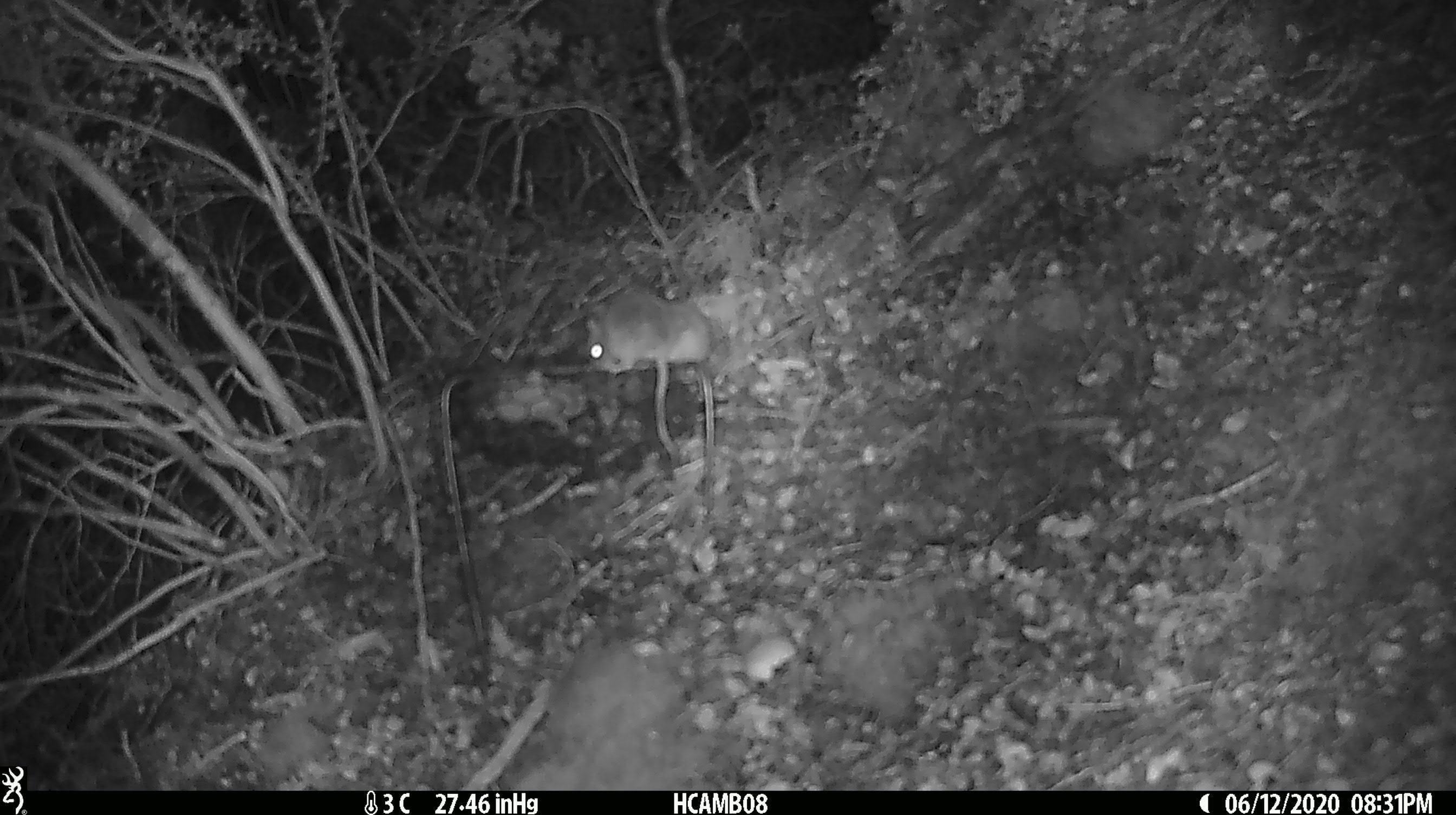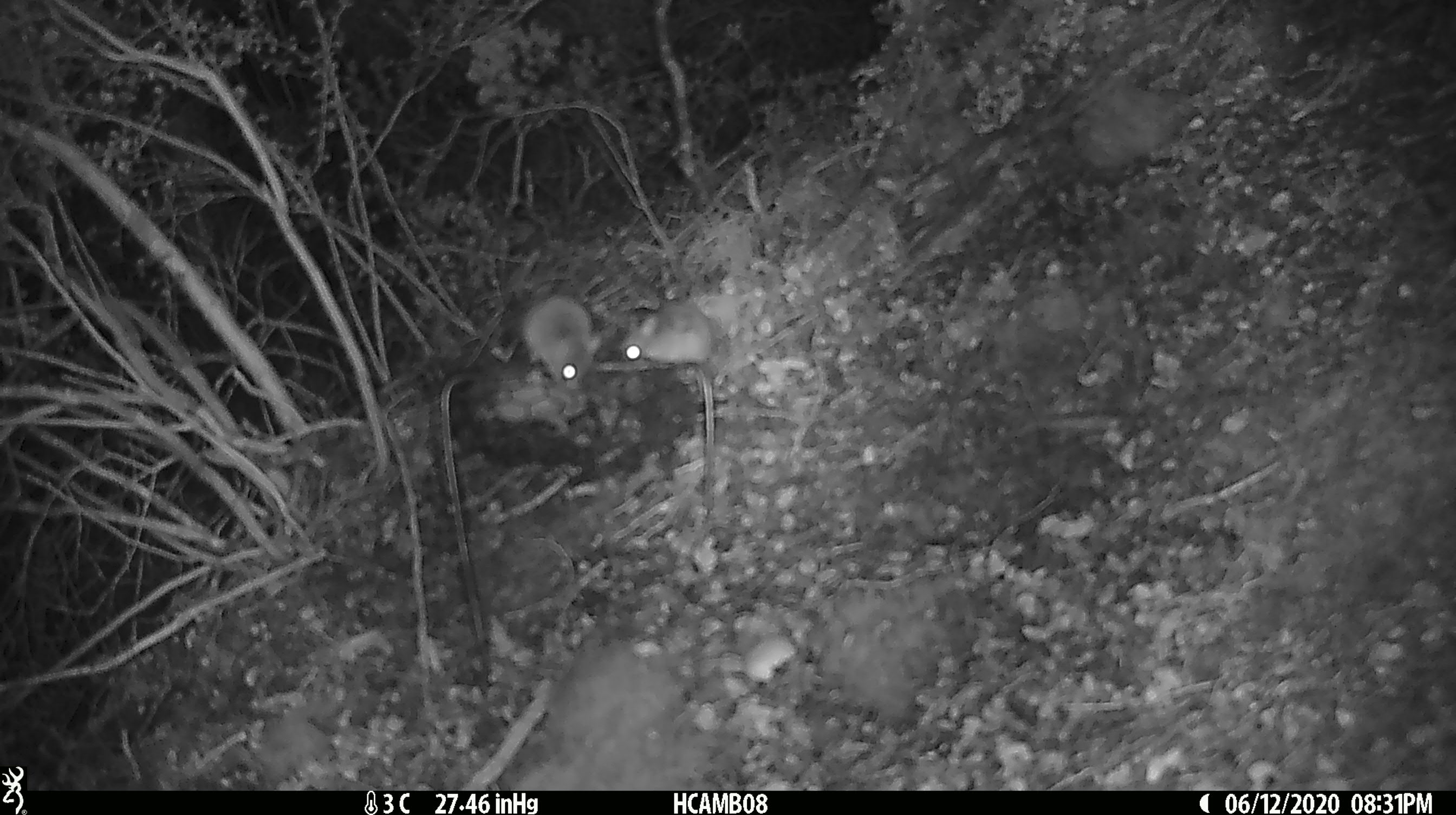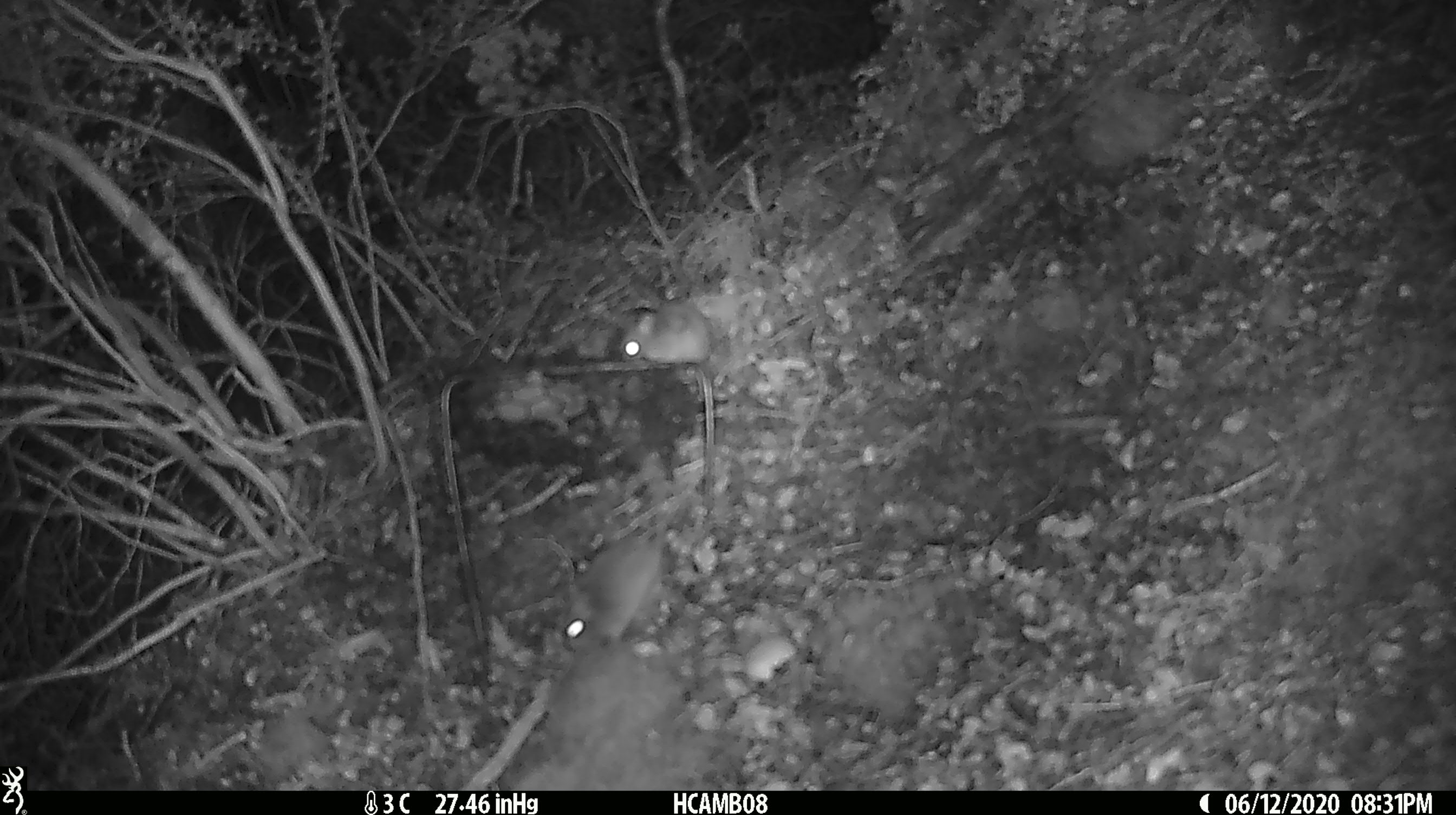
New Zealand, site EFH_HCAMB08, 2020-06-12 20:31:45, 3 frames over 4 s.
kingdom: Animalia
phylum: Chordata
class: Mammalia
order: Rodentia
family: Muridae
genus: Mus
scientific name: Mus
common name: mouse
Mouse (Mus).